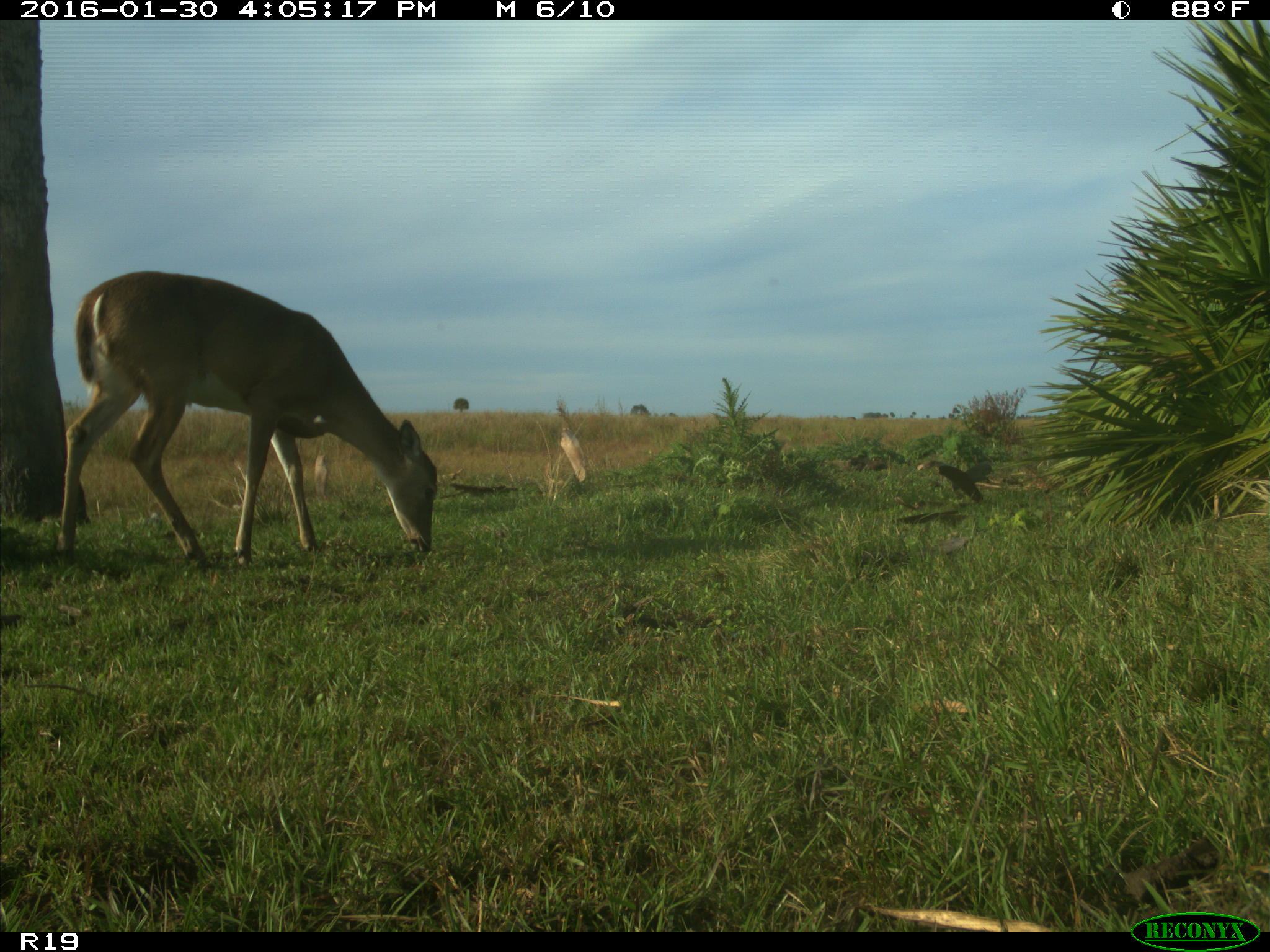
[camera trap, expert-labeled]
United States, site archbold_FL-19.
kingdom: Animalia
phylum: Chordata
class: Mammalia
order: Artiodactyla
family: Cervidae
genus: Odocoileus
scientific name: Odocoileus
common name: deer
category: unidentified deer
Unidentified deer (deer) (Odocoileus).